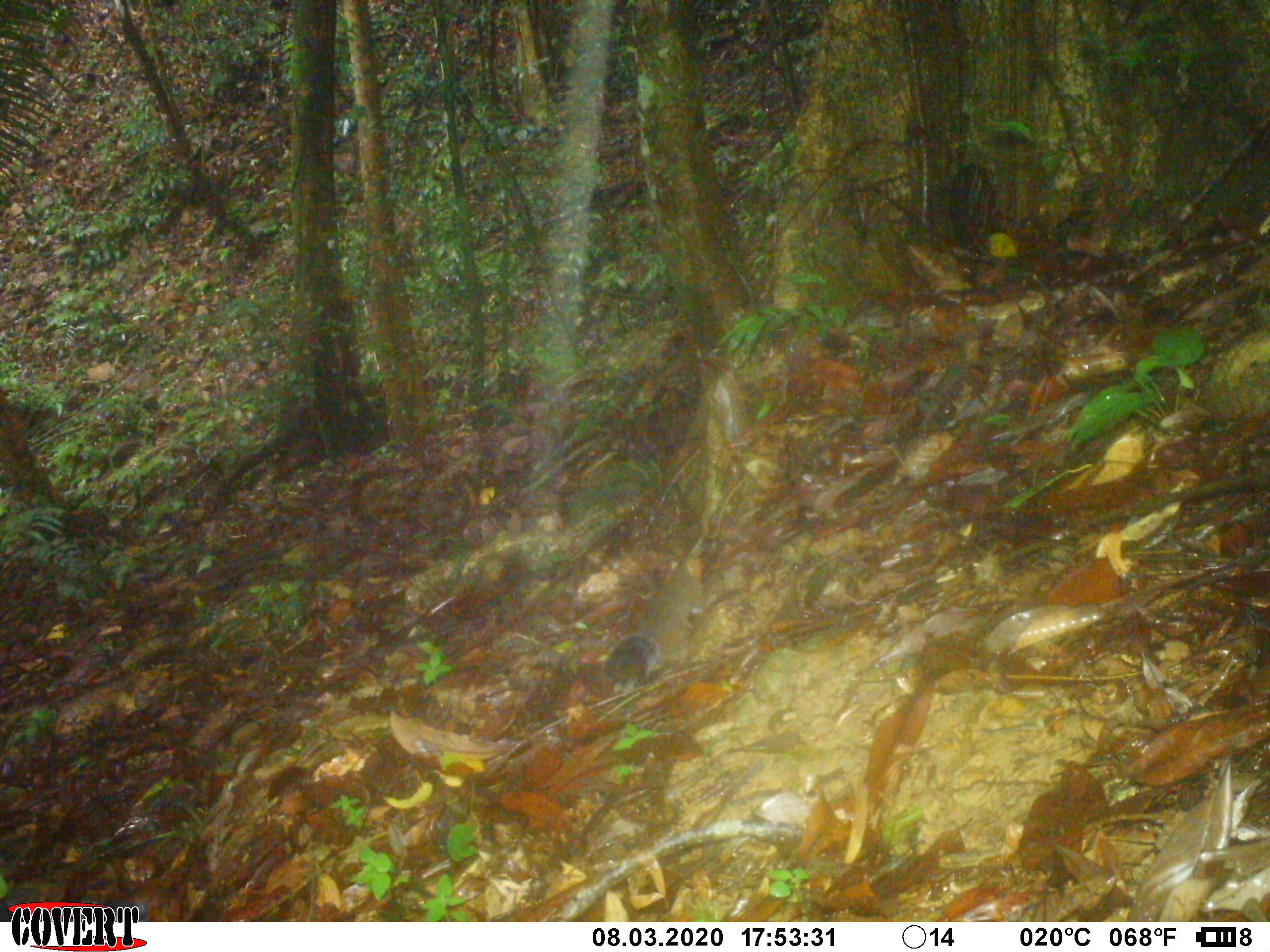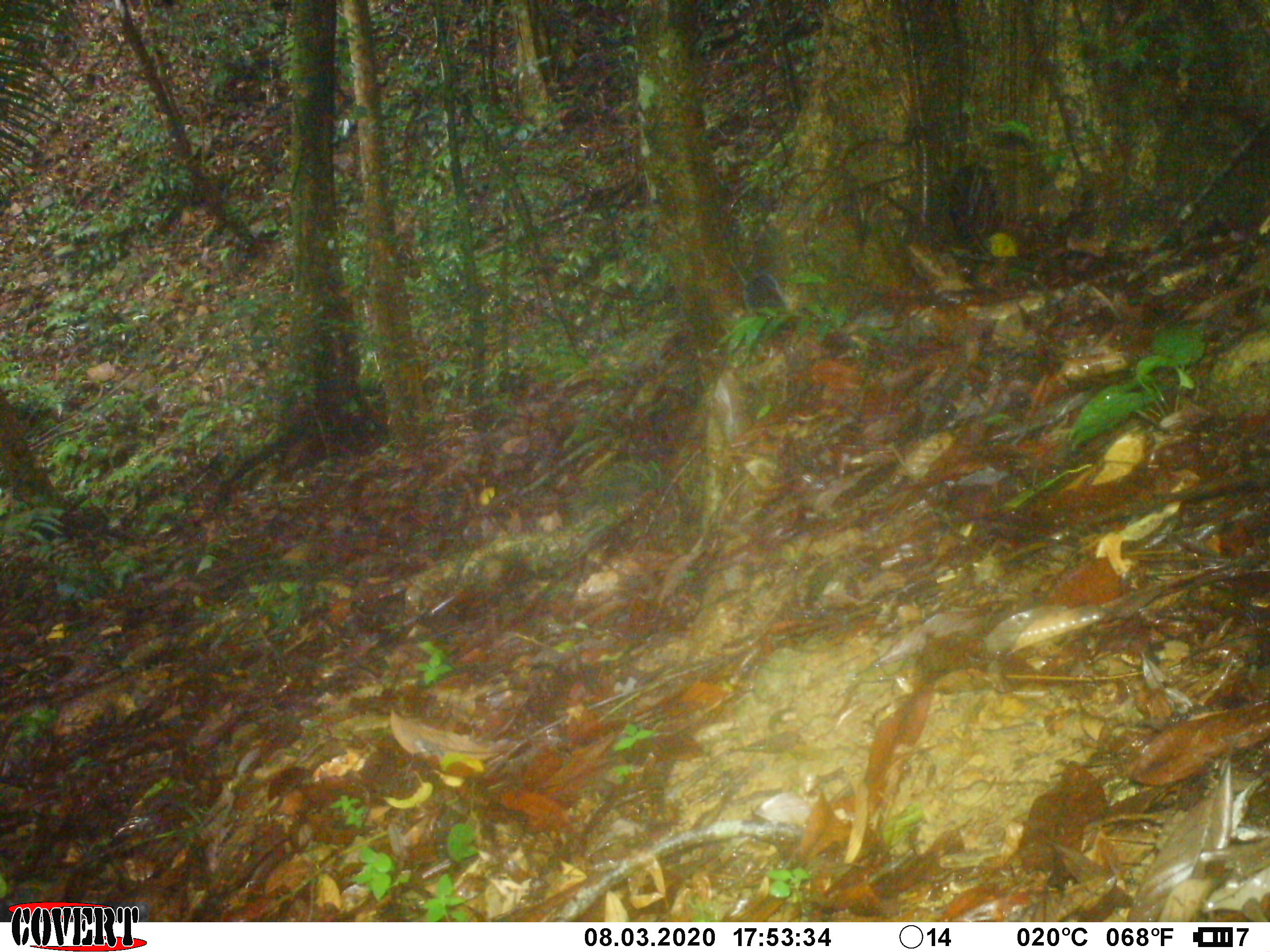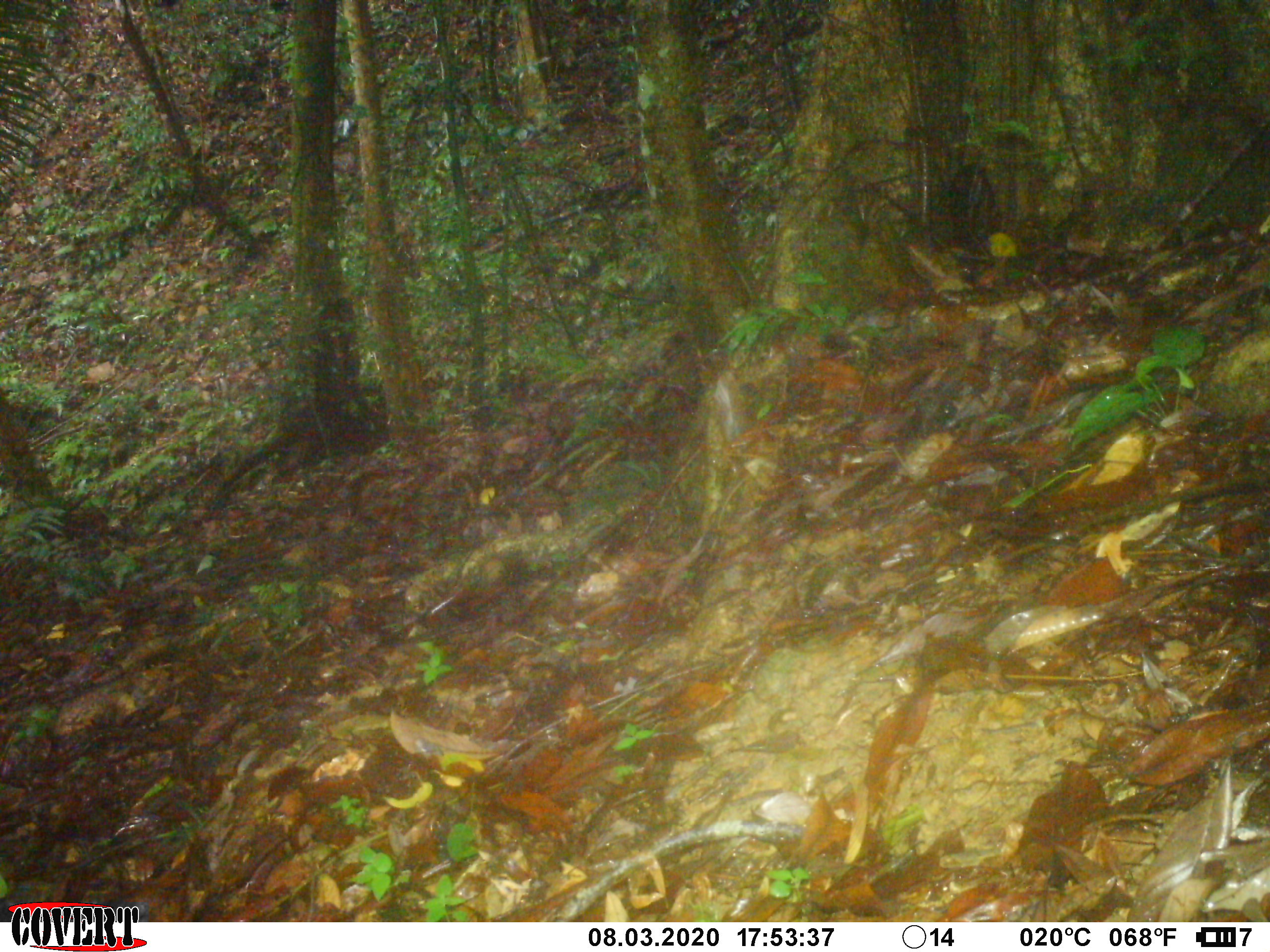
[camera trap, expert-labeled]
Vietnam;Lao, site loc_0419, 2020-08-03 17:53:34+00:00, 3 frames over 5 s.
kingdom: Animalia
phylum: Chordata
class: Mammalia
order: Rodentia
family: Sciuridae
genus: Dremomys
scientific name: Dremomys rufigenis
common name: red-cheeked squirrel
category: red cheeked squirrel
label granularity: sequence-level